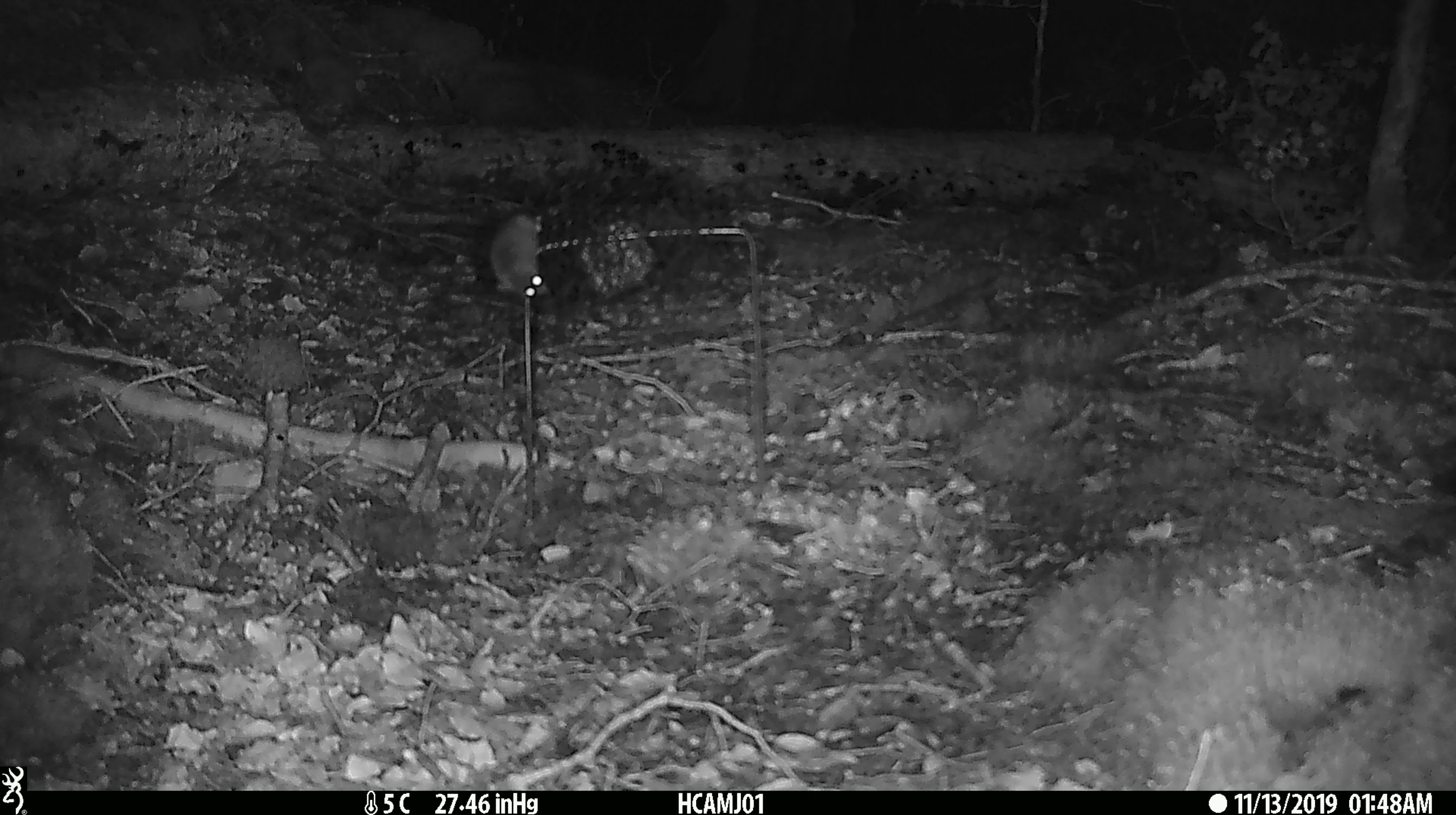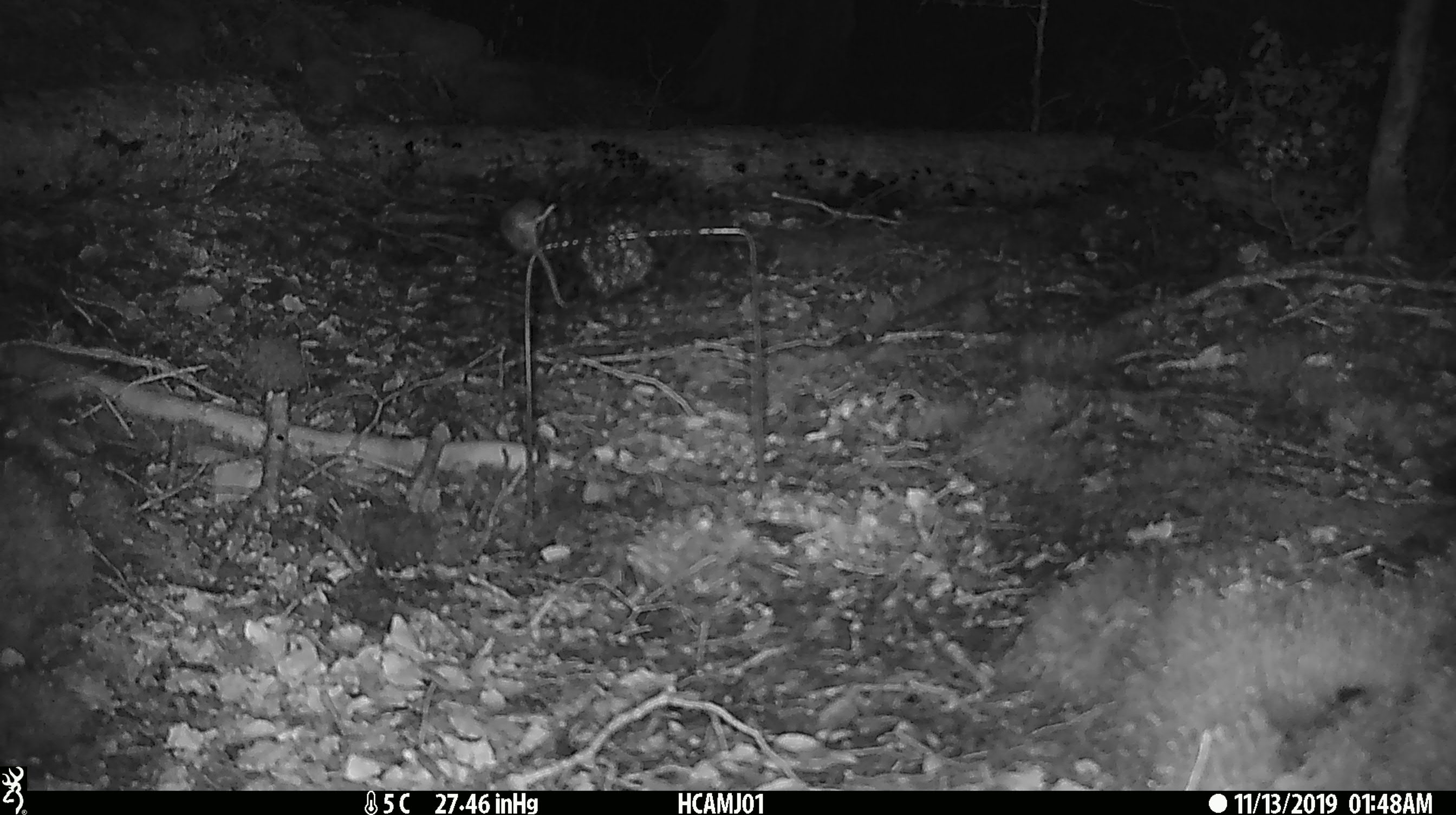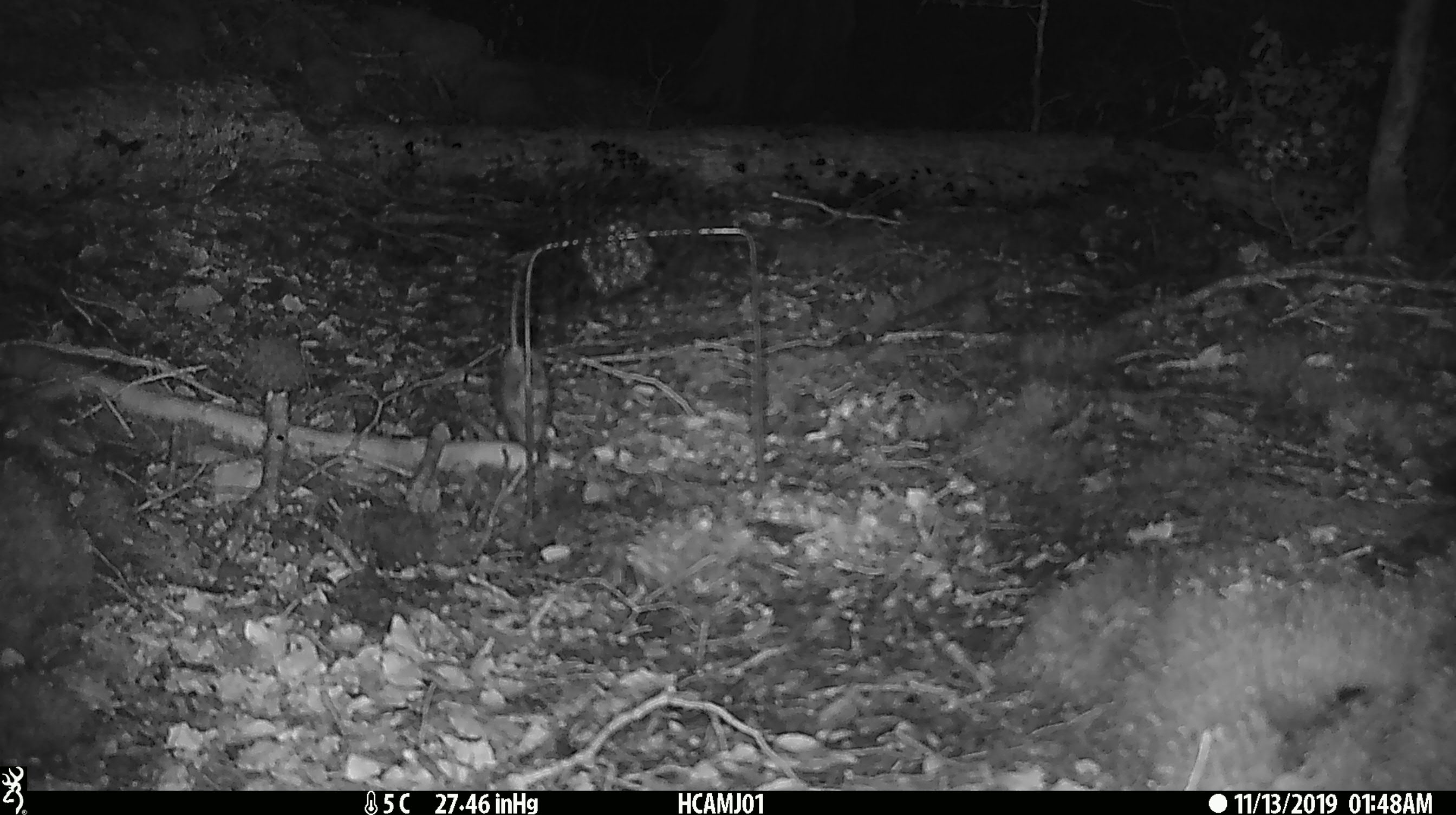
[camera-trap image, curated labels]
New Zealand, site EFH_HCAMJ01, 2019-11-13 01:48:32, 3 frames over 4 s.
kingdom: Animalia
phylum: Chordata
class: Mammalia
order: Rodentia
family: Muridae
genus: Mus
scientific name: Mus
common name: mouse